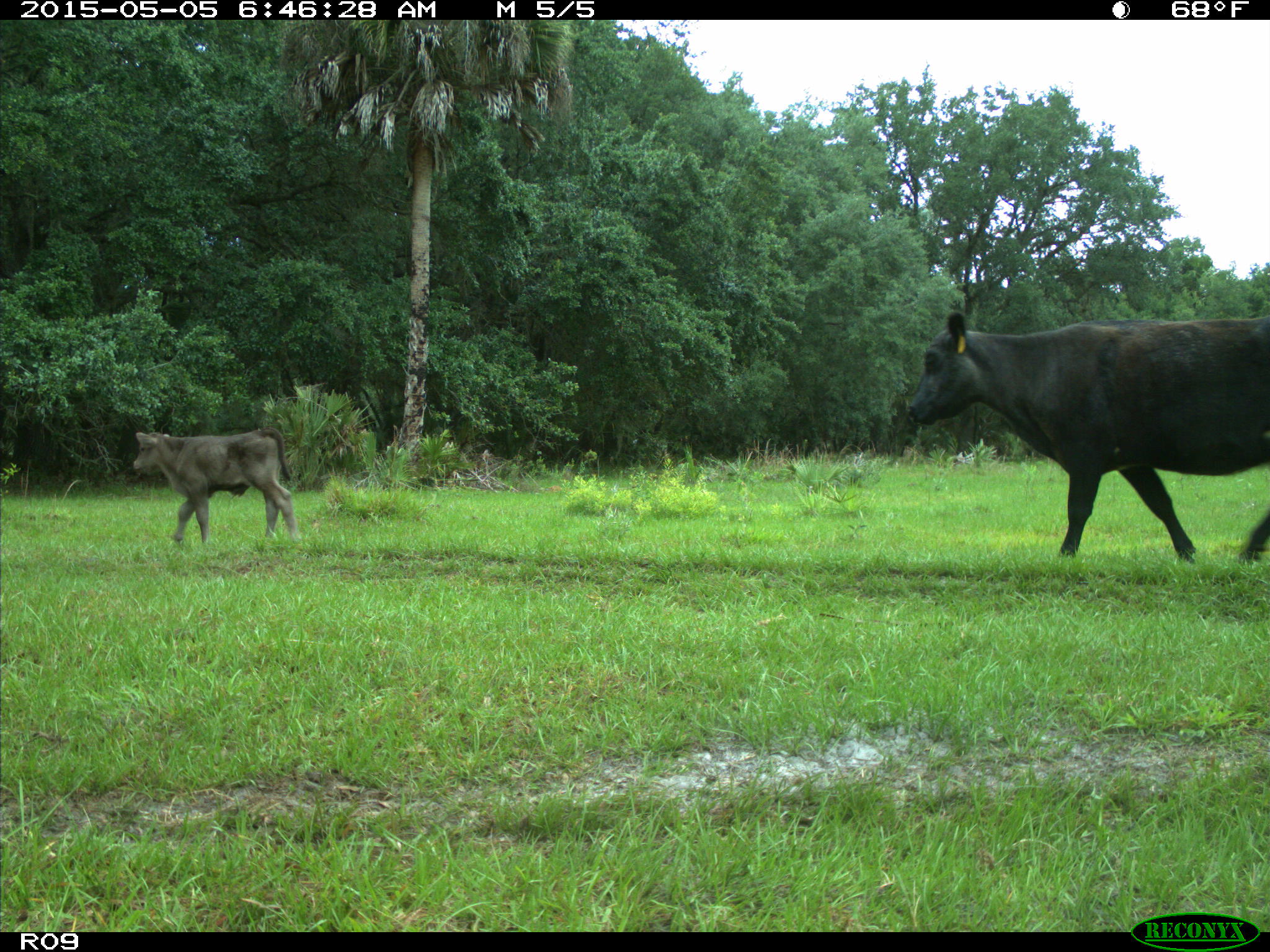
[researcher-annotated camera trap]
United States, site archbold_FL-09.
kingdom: Animalia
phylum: Chordata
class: Mammalia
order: Artiodactyla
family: Bovidae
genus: Bos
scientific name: Bos taurus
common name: domestic cow